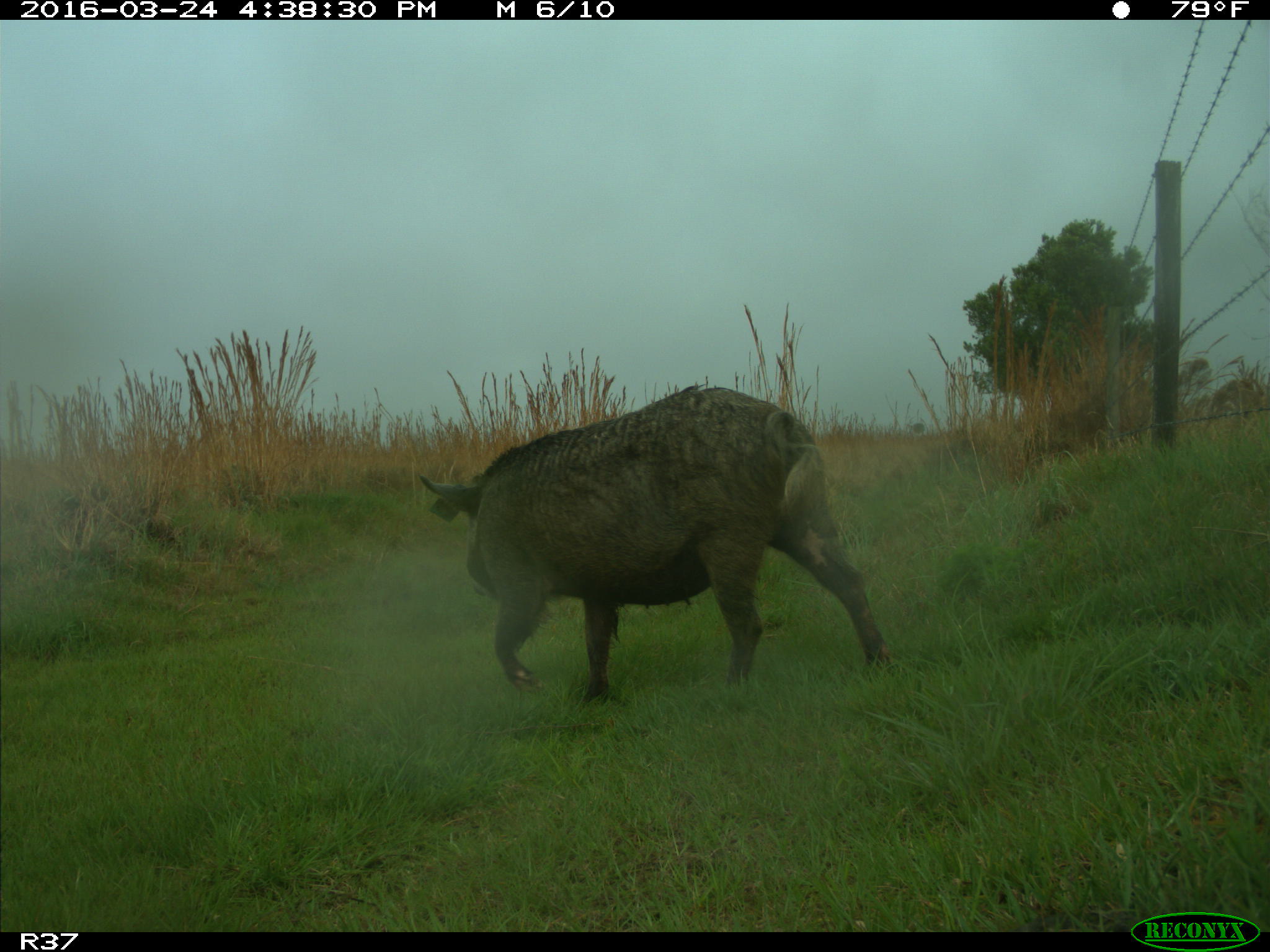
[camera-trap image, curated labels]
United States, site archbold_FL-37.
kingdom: Animalia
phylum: Chordata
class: Mammalia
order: Artiodactyla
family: Suidae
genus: Sus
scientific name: Sus scrofa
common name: wild boar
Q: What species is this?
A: Sus scrofa (wild boar).